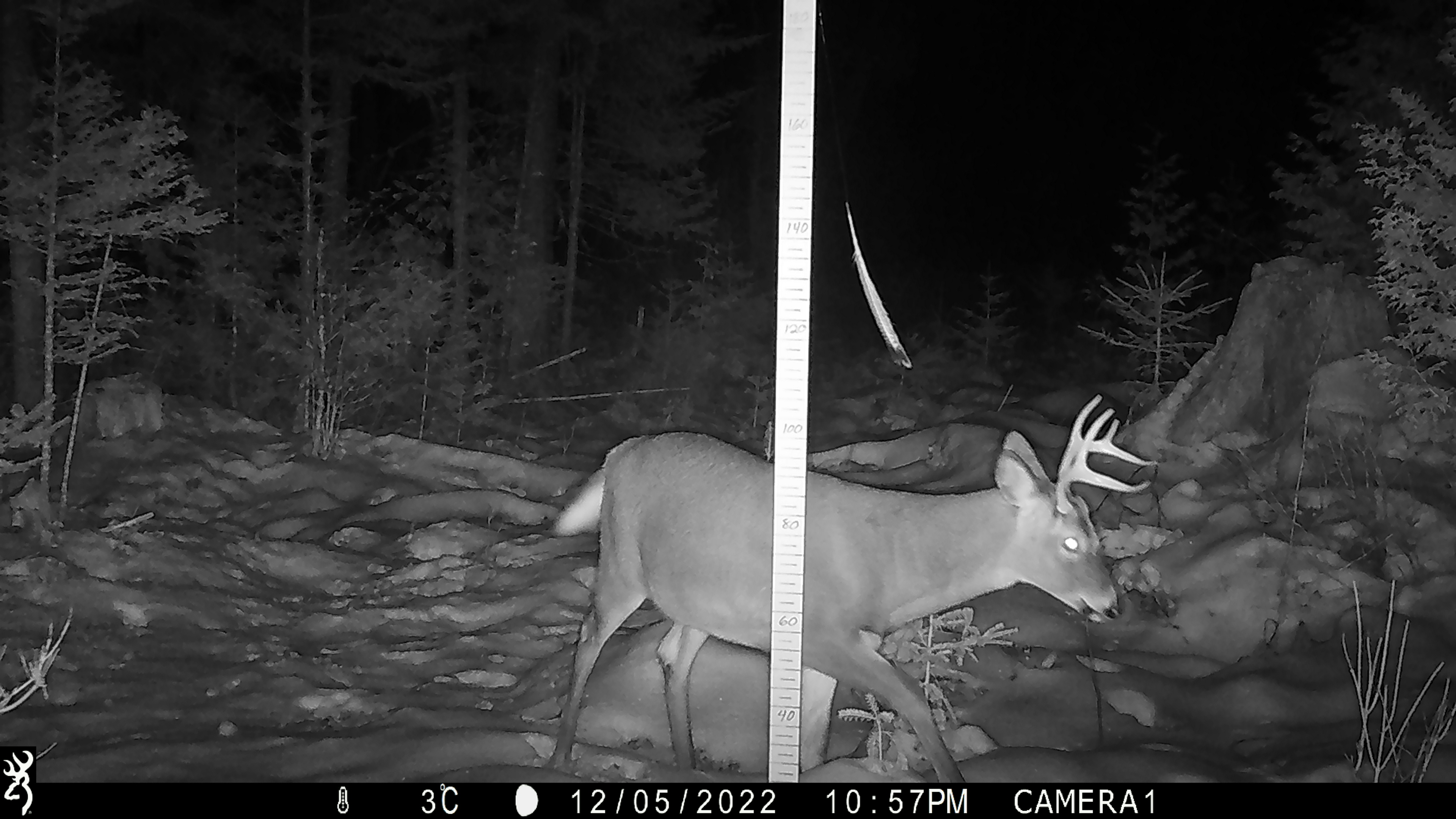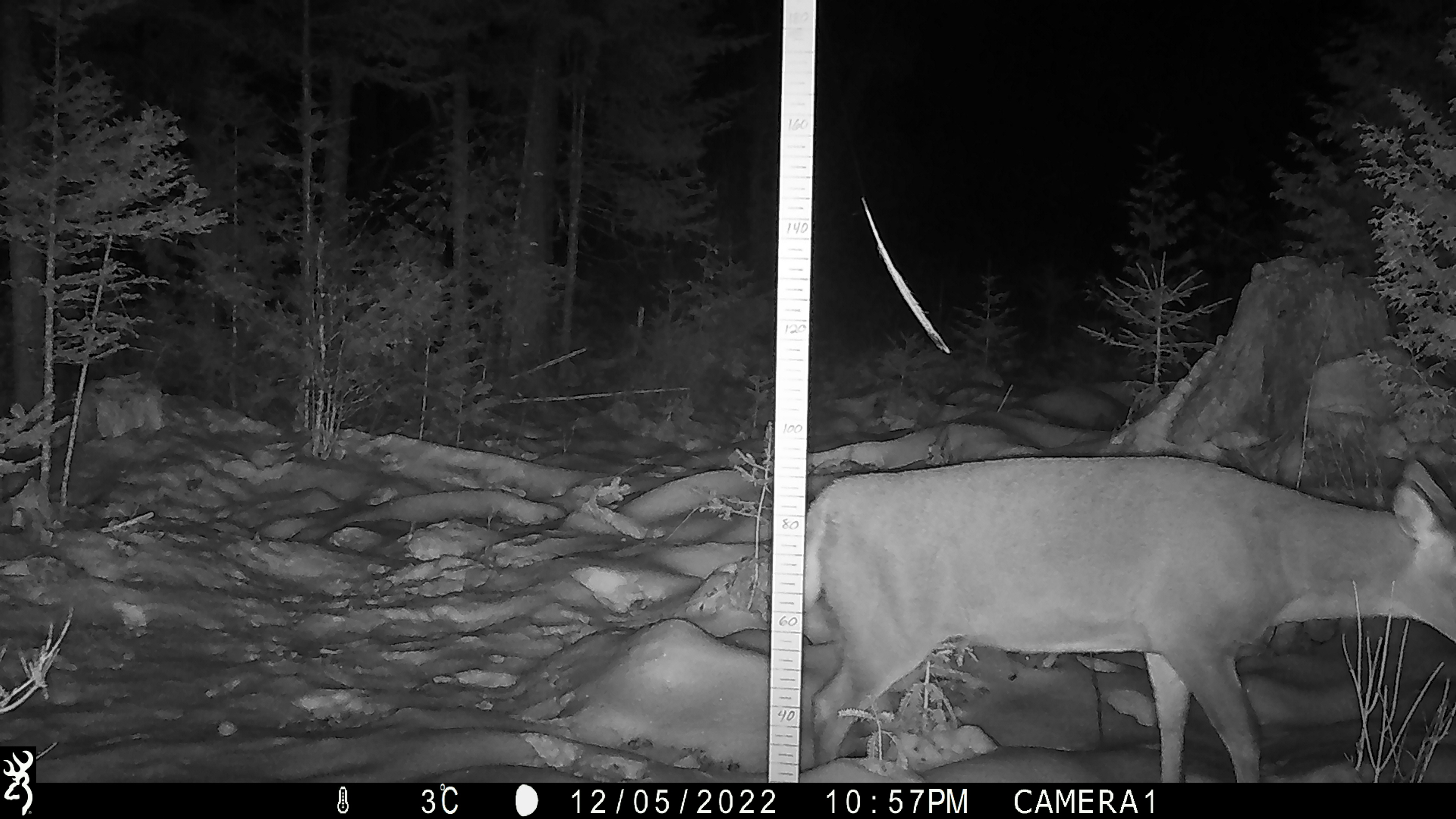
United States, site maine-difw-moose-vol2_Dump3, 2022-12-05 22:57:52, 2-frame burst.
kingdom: Animalia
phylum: Chordata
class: Mammalia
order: Artiodactyla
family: Cervidae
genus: Odocoileus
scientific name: Odocoileus virginianus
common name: white-tailed deer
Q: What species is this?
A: White-tailed deer (Odocoileus virginianus).